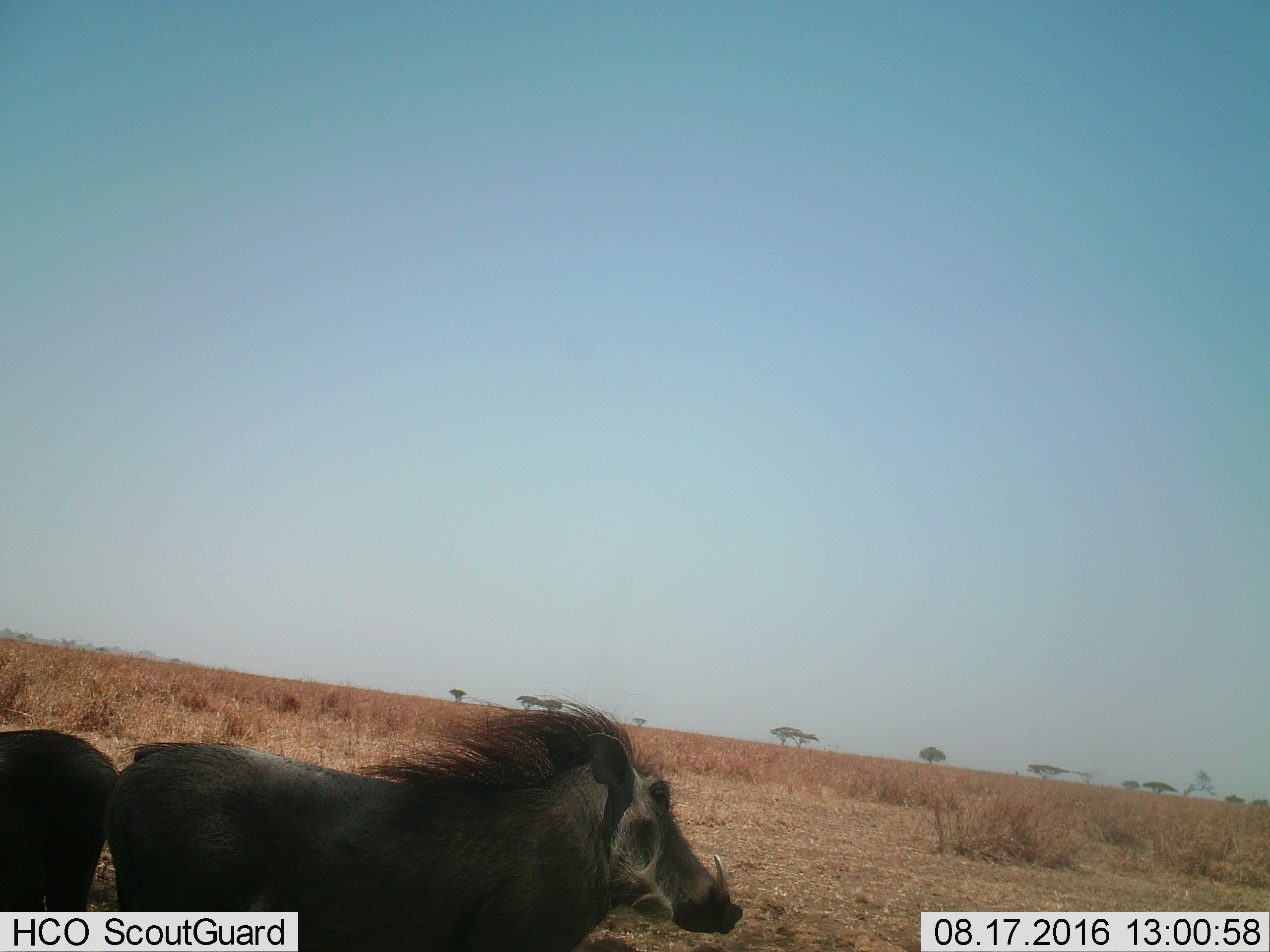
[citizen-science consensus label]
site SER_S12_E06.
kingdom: Animalia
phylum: Chordata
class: Mammalia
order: Artiodactyla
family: Suidae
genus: Phacochoerus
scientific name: Phacochoerus africanus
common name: warthog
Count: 2.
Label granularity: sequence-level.